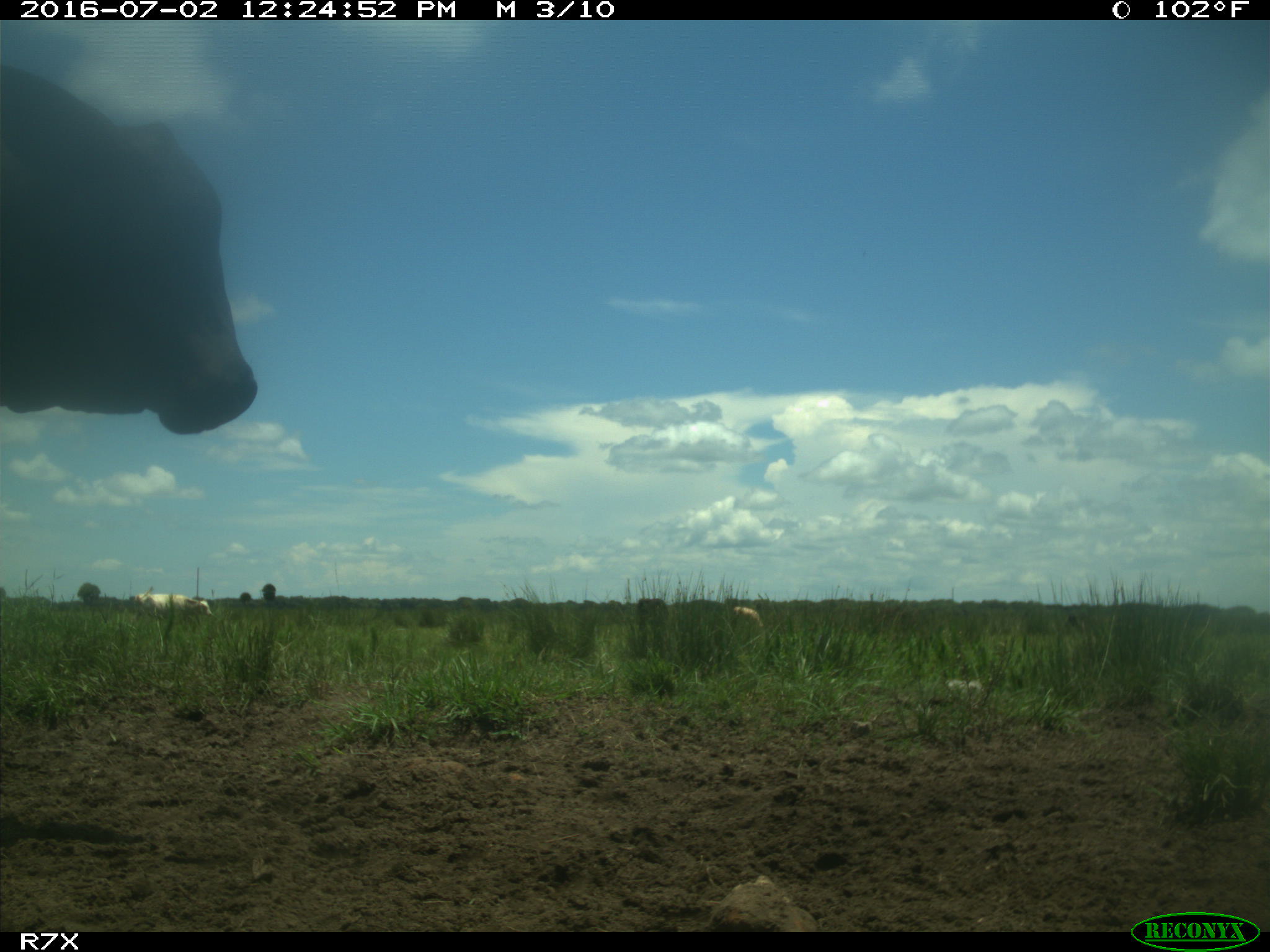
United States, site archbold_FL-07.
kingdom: Animalia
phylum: Chordata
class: Mammalia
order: Artiodactyla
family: Bovidae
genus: Bos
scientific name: Bos taurus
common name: domestic cow